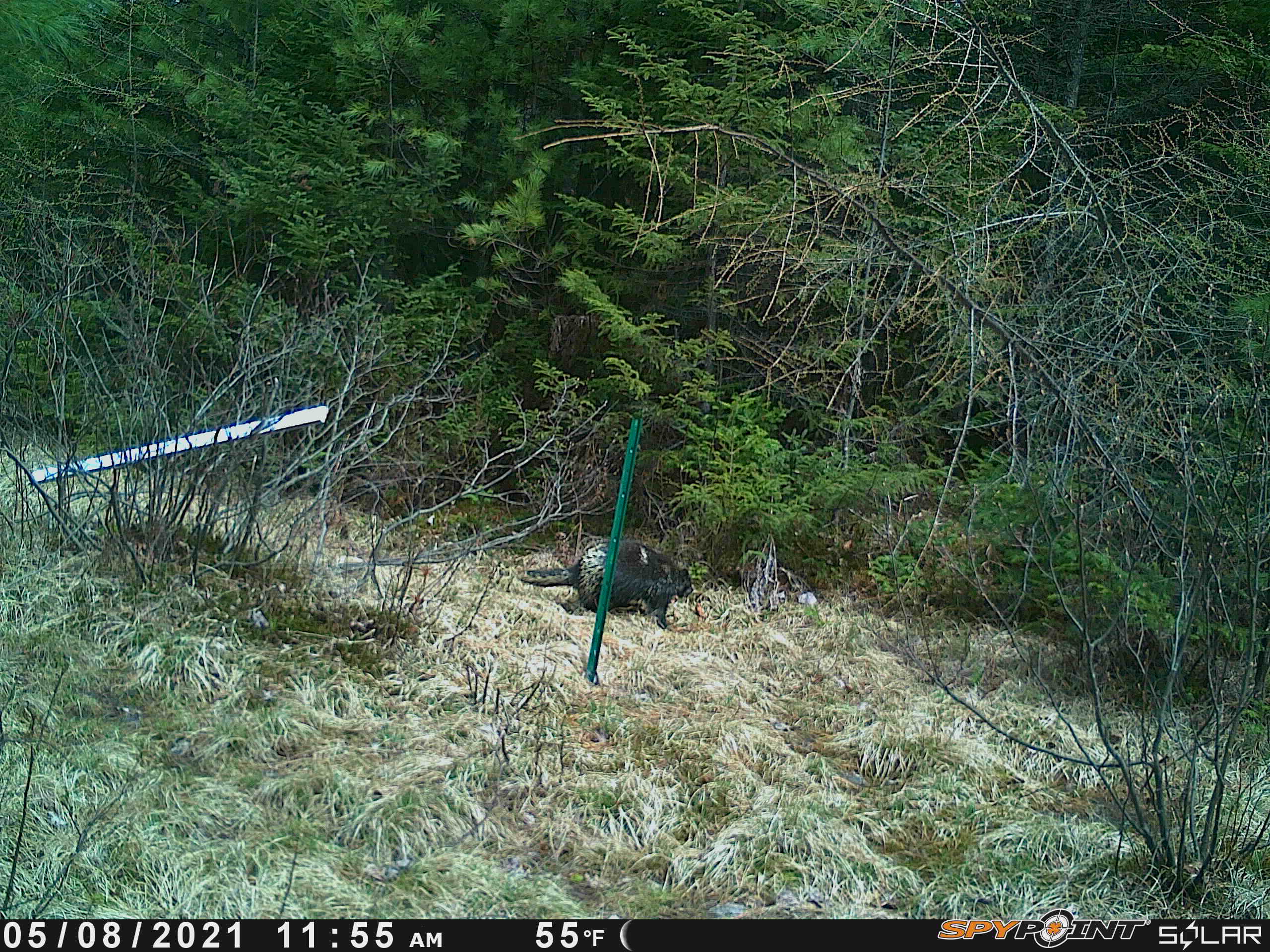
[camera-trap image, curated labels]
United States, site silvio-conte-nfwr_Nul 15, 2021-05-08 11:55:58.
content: unidentified animal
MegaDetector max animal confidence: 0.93